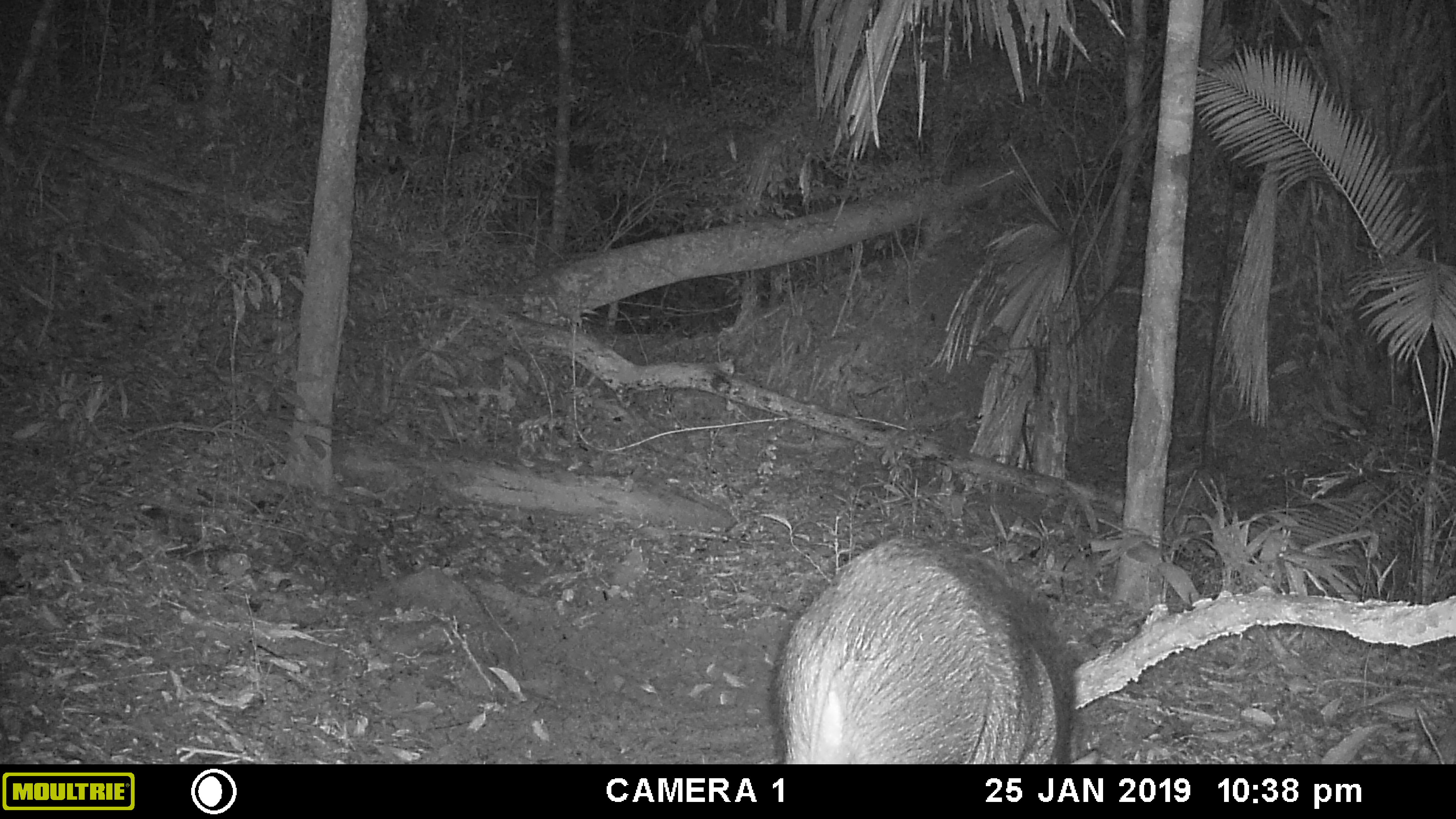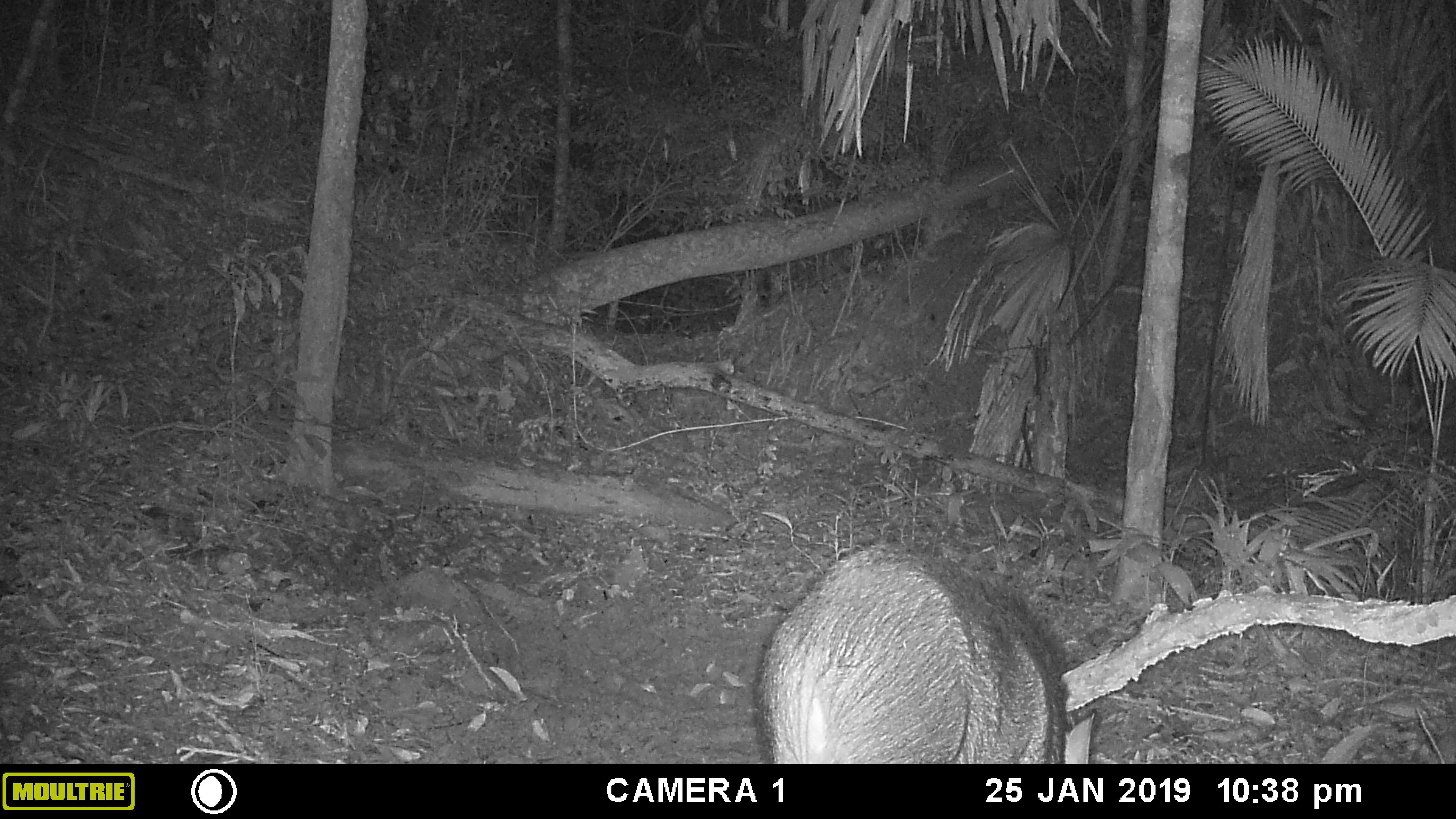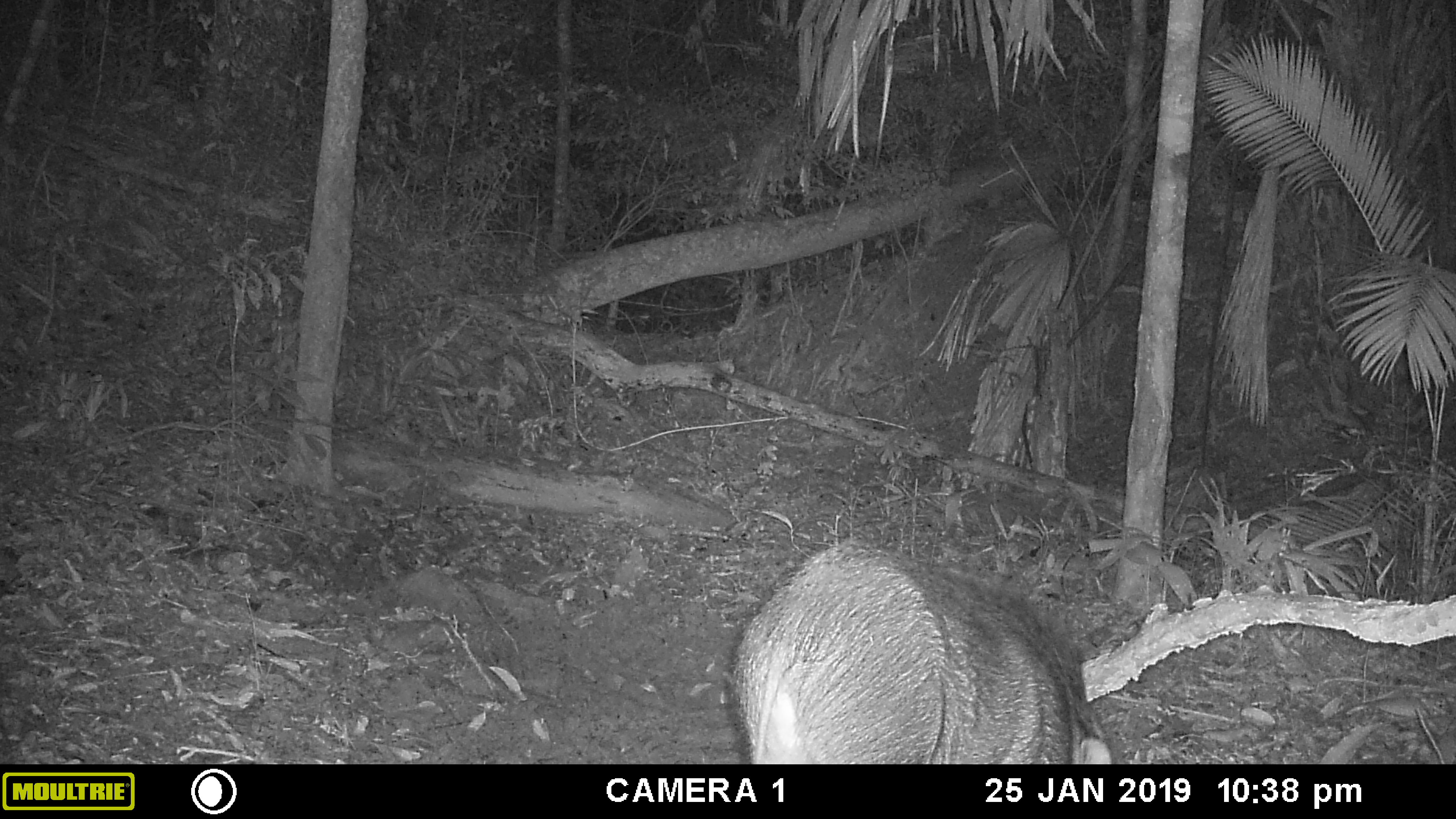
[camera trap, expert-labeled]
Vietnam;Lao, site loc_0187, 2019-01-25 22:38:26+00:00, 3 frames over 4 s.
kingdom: Animalia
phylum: Chordata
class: Mammalia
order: Artiodactyla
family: Suidae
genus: Sus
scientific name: Sus scrofa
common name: eurasian wild pig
Eurasian wild pig (Sus scrofa). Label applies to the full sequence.